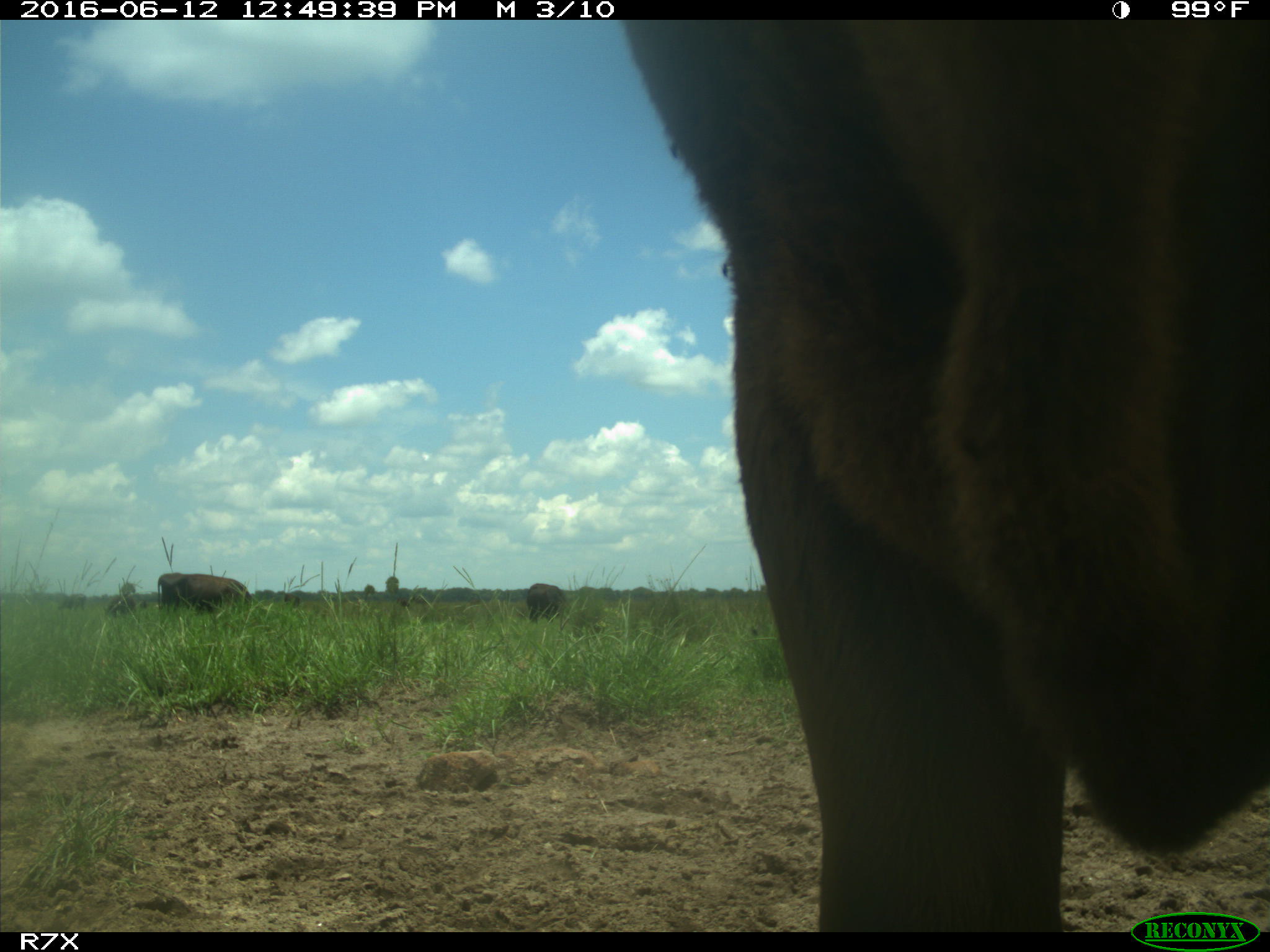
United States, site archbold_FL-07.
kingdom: Animalia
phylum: Chordata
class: Mammalia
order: Artiodactyla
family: Bovidae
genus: Bos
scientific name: Bos taurus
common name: domestic cow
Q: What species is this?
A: Bos taurus (domestic cow).